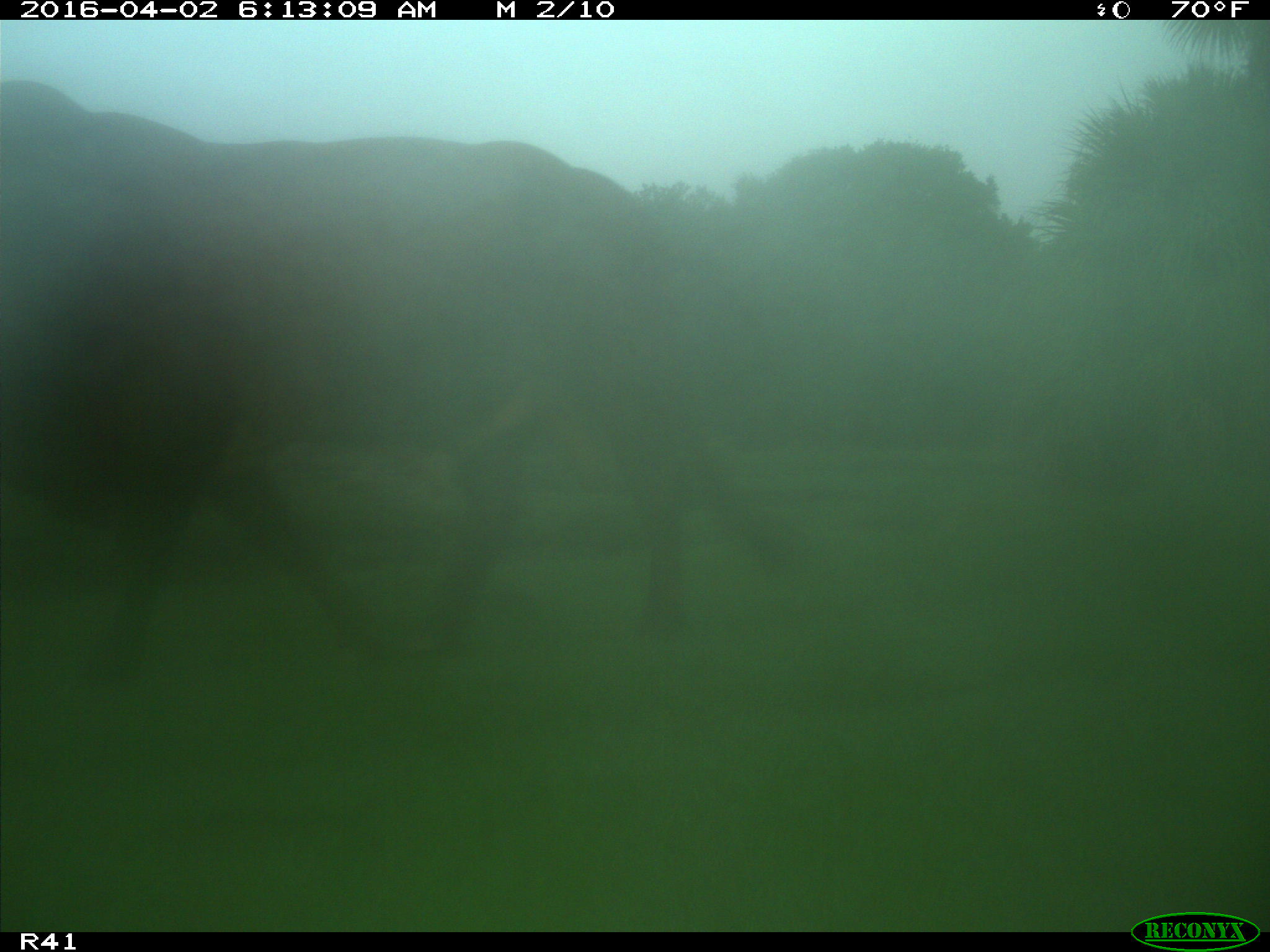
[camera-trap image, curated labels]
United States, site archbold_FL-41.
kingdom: Animalia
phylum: Chordata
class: Mammalia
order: Artiodactyla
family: Bovidae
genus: Bos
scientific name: Bos taurus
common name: domestic cow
Bos taurus (domestic cow).